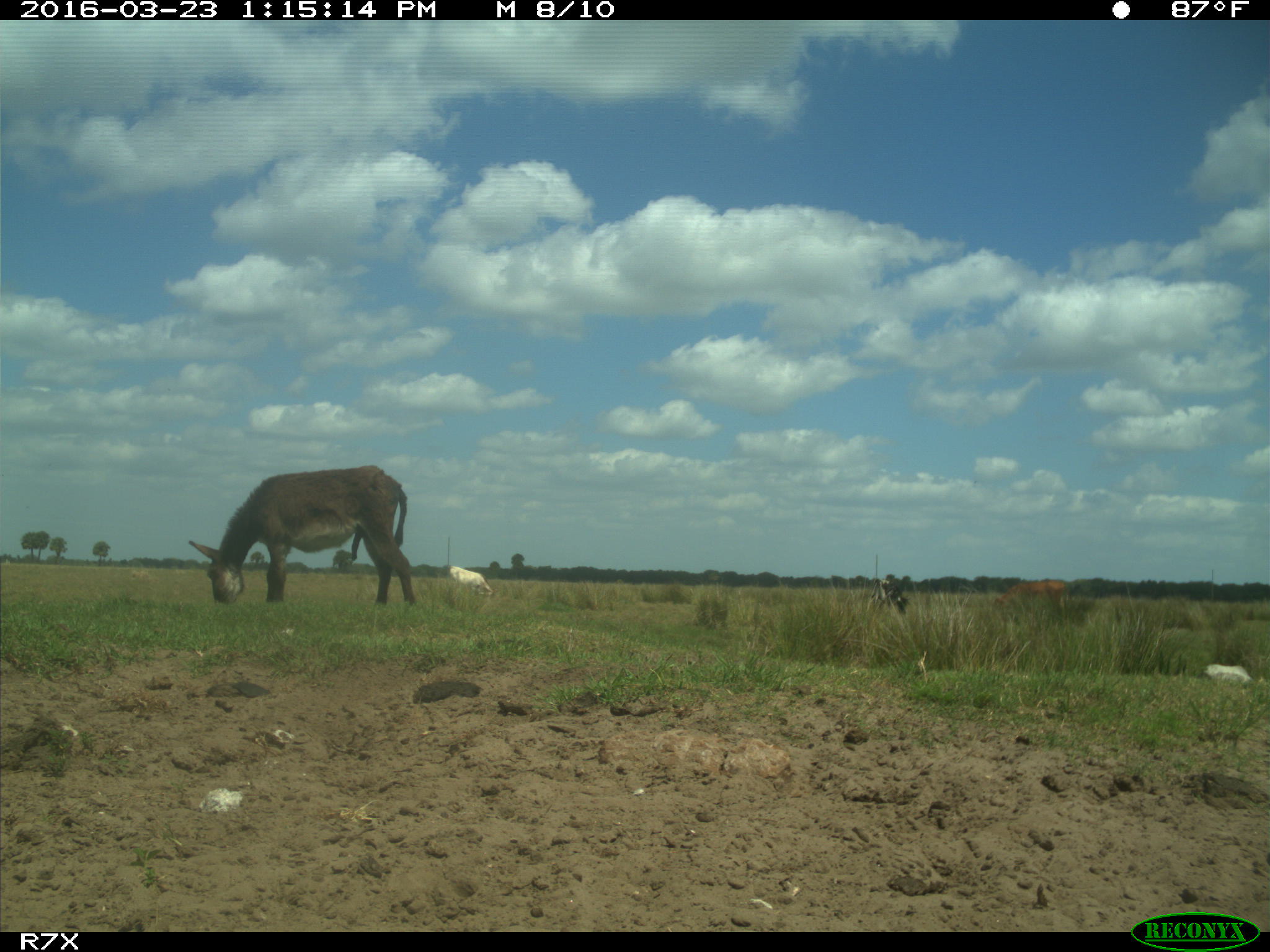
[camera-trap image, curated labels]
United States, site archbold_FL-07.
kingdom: Animalia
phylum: Chordata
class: Mammalia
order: Artiodactyla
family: Bovidae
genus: Bos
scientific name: Bos taurus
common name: domestic cow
Bos taurus (domestic cow).